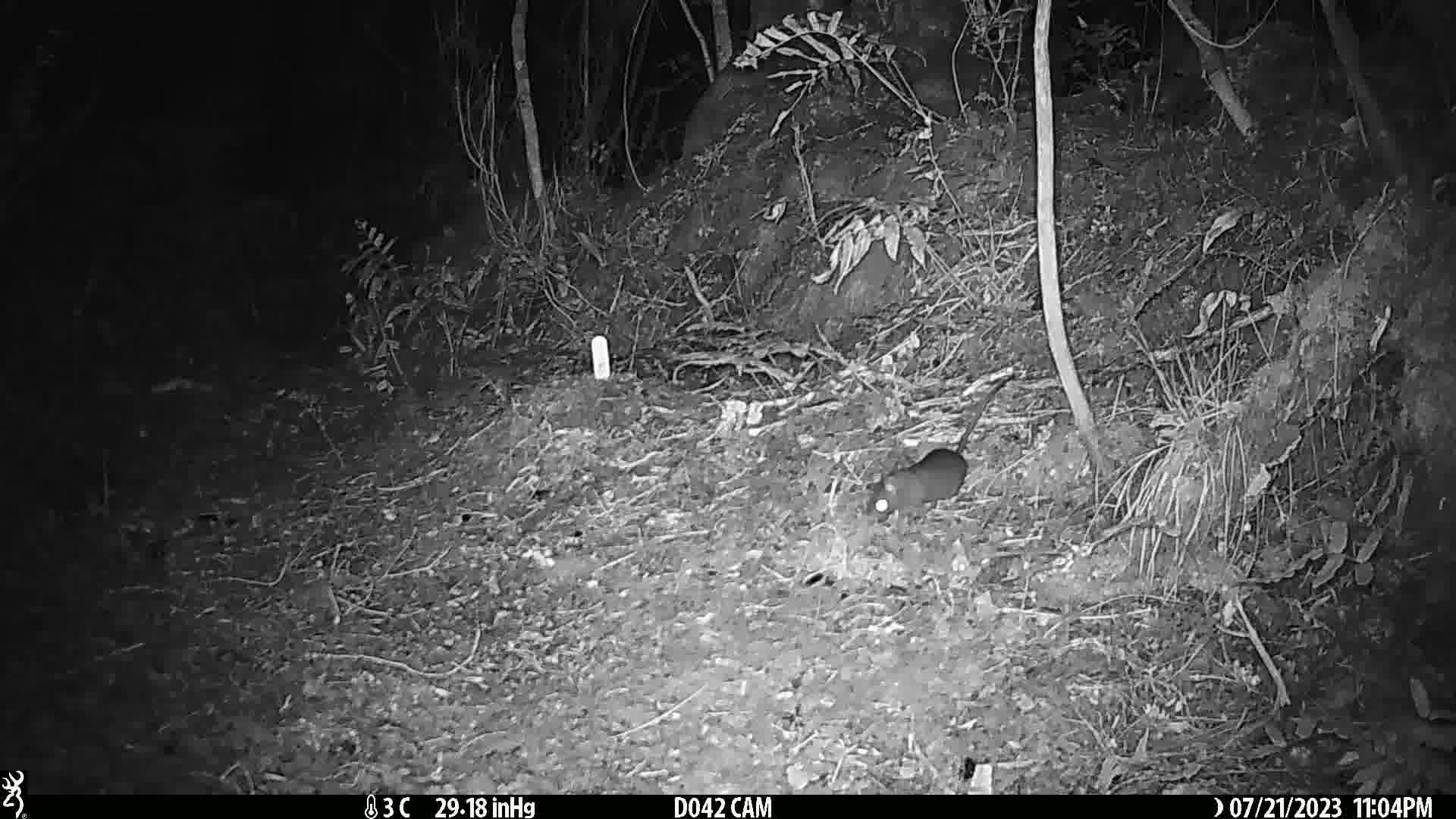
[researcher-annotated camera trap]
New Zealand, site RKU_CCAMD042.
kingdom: Animalia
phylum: Chordata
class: Mammalia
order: Rodentia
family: Muridae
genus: Rattus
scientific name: Rattus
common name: rat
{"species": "rat (Rattus)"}